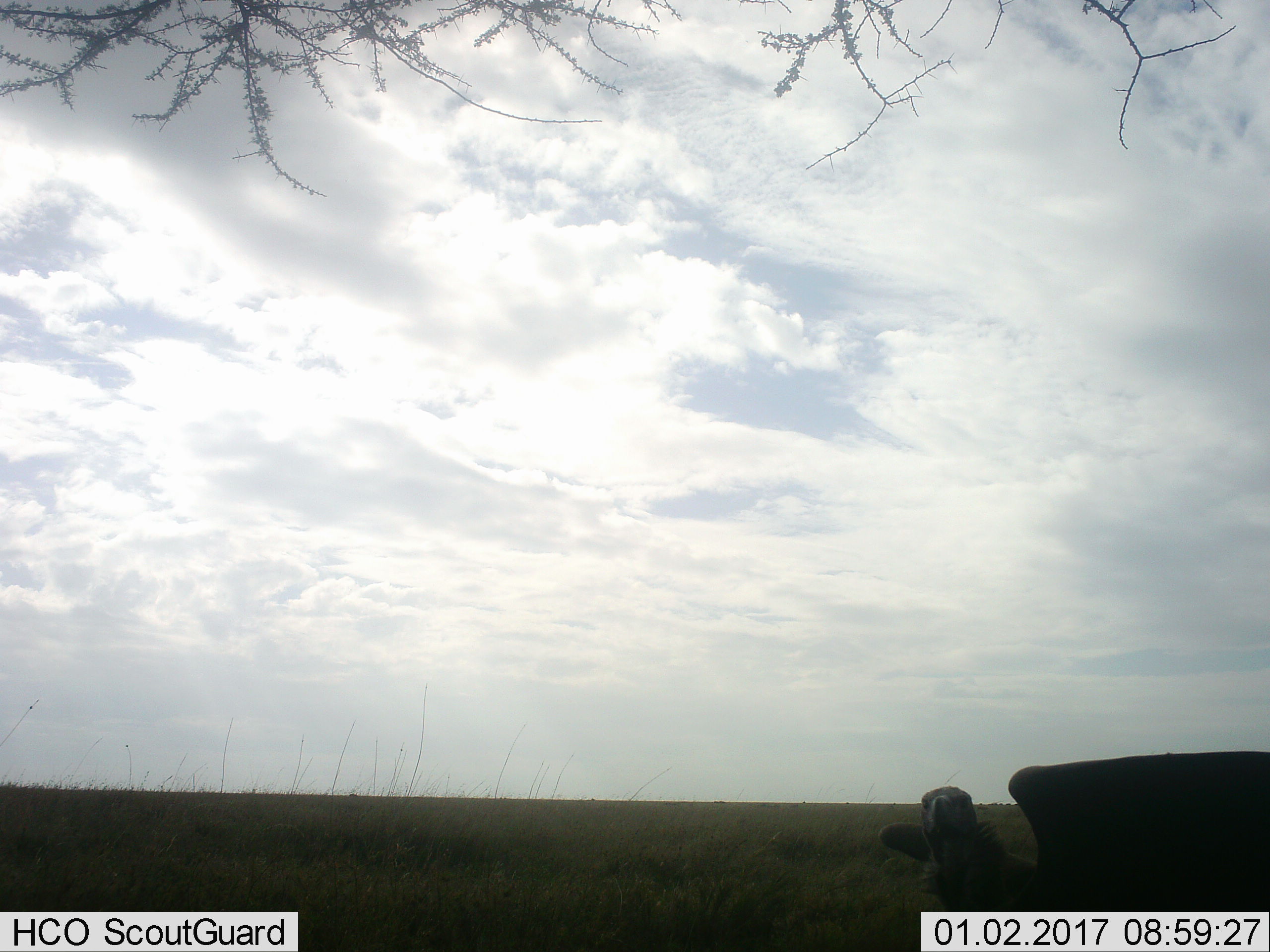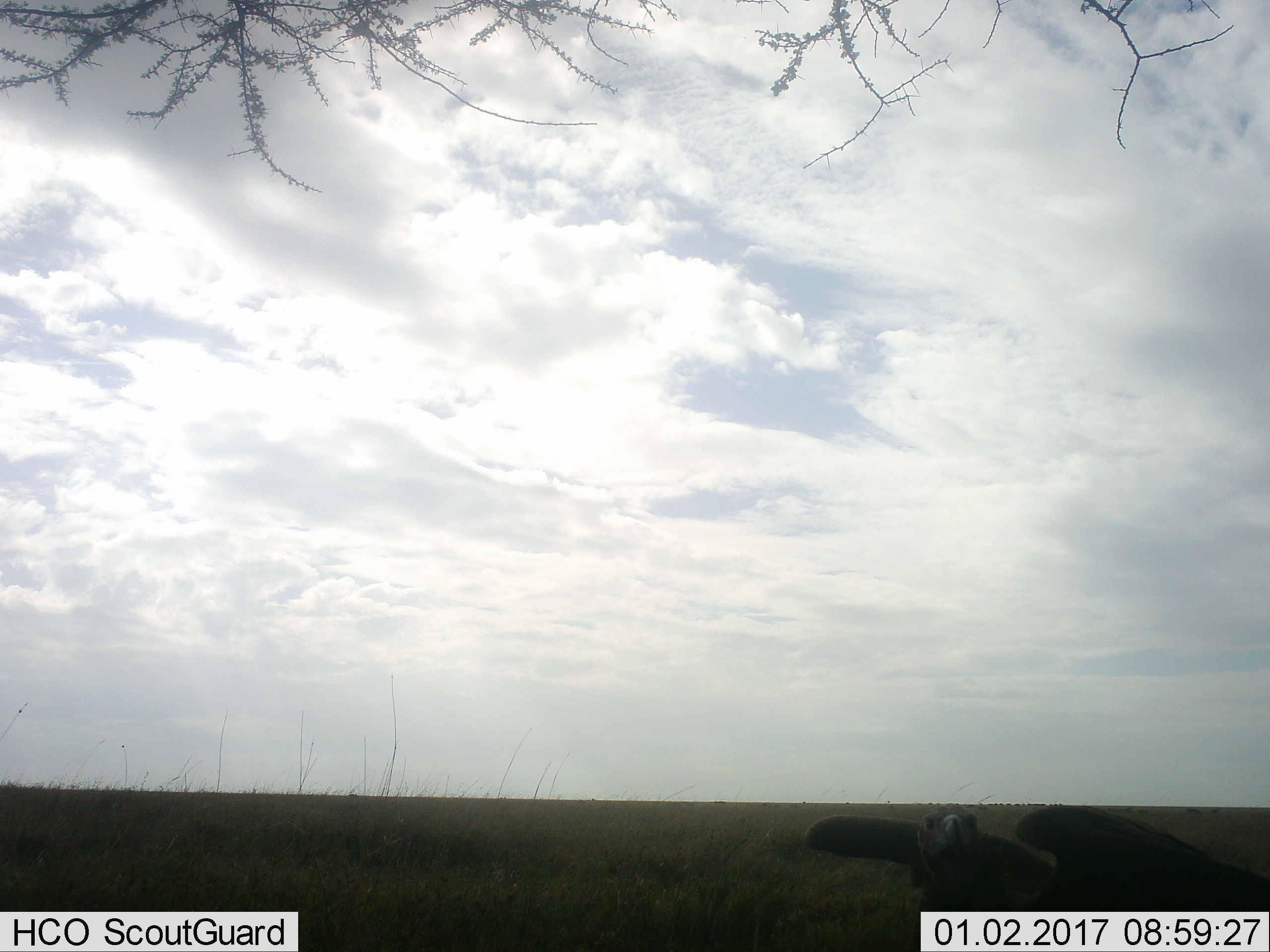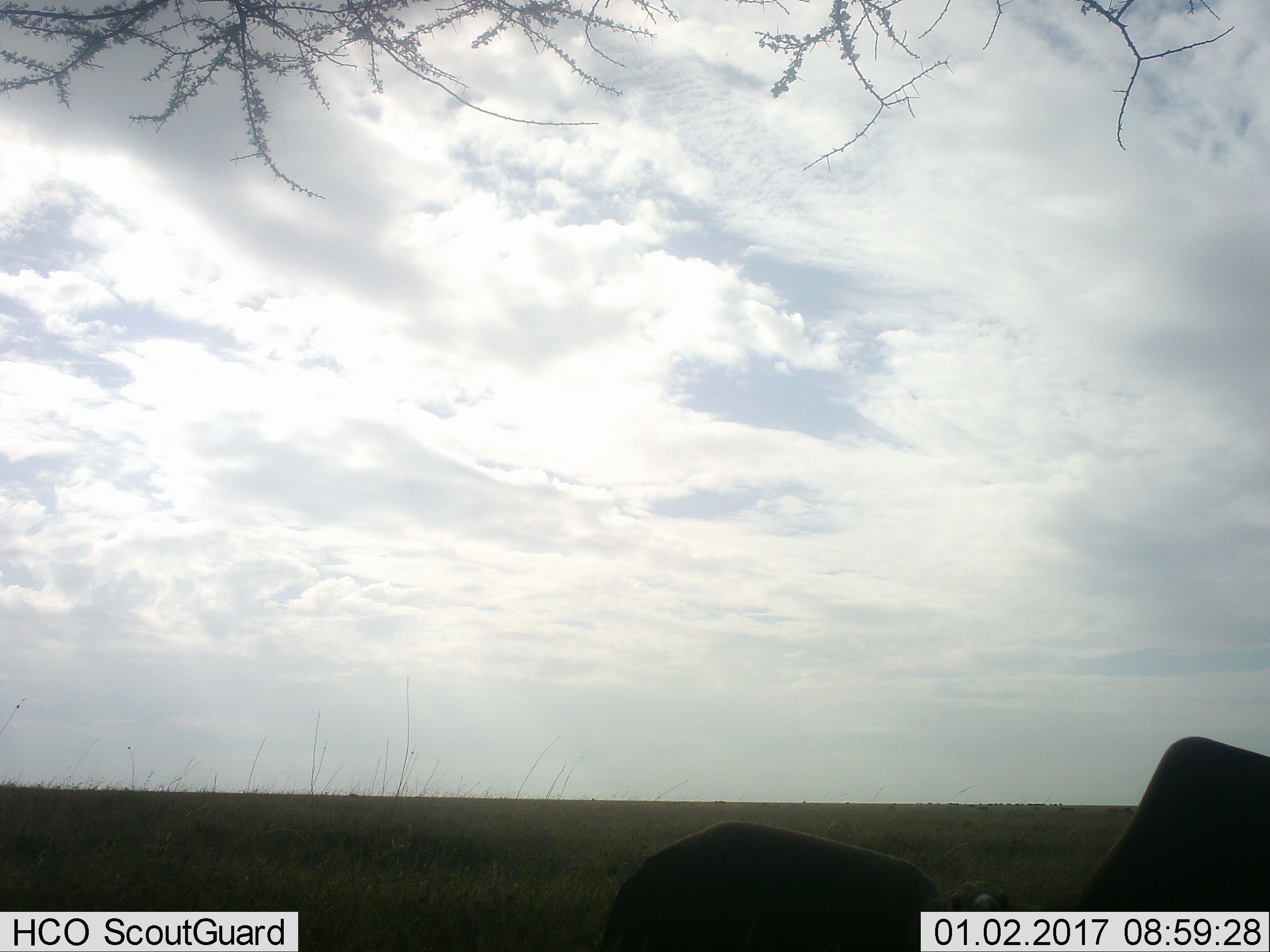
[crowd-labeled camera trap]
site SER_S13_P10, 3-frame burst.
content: unidentified animal